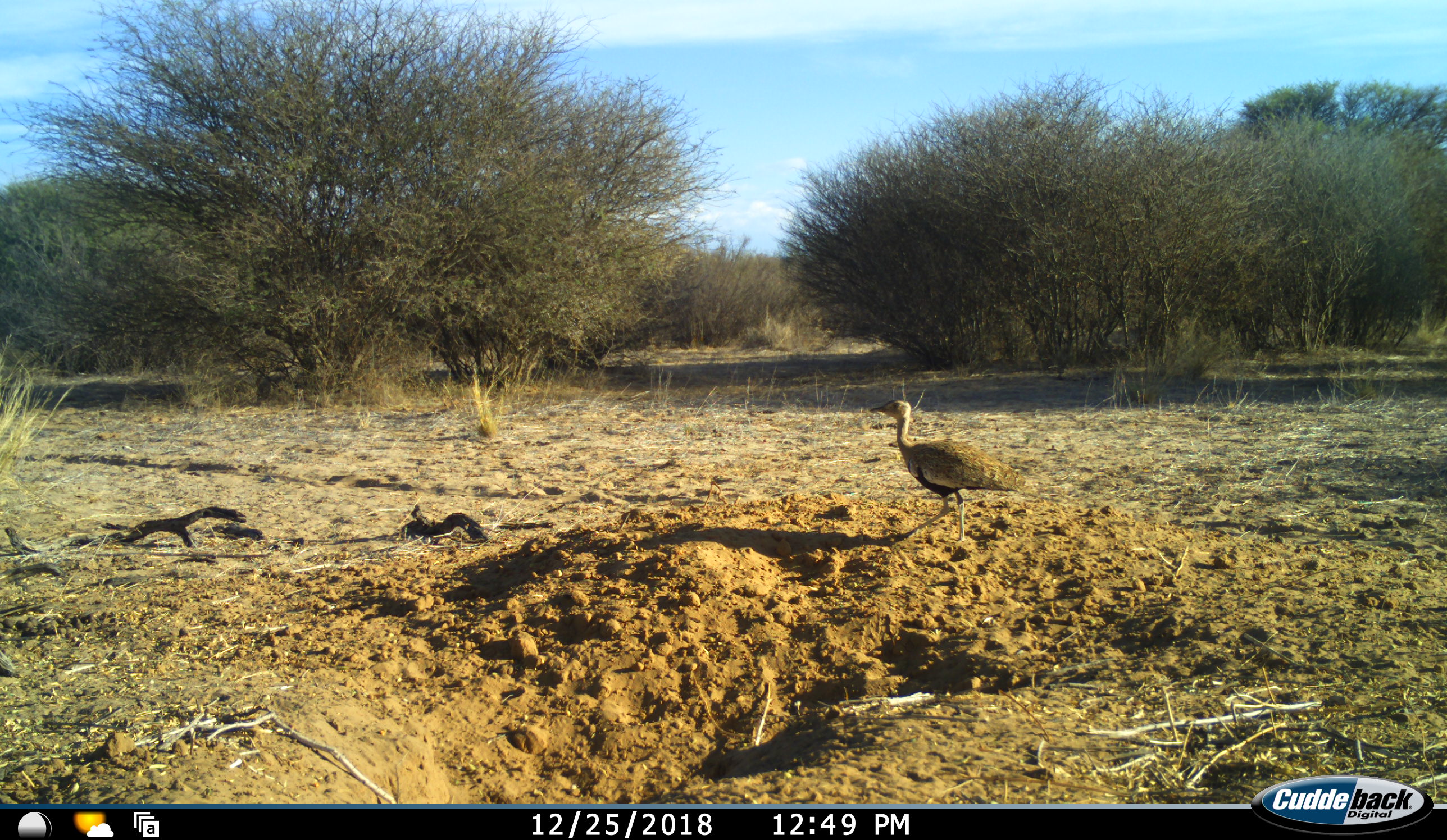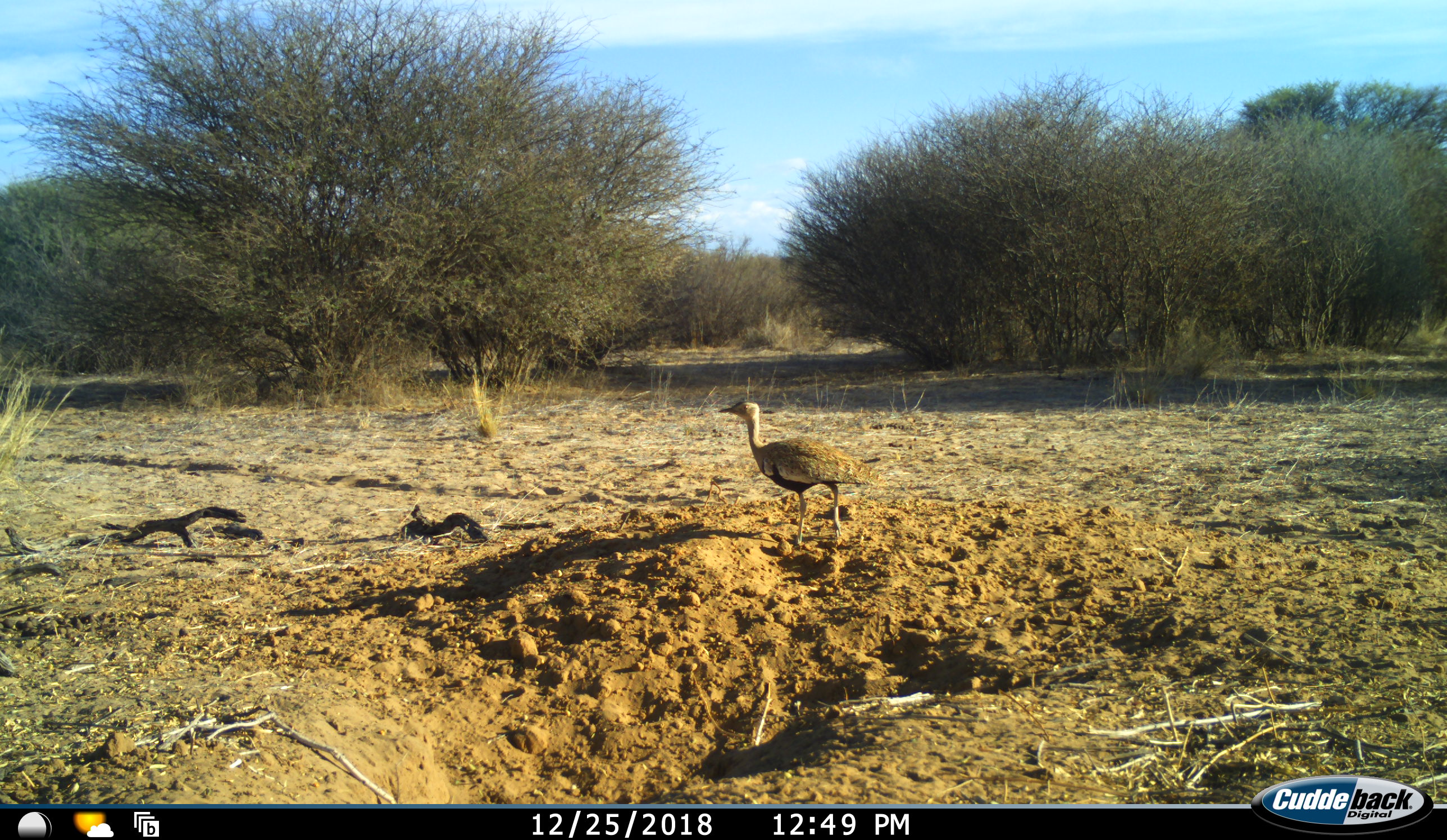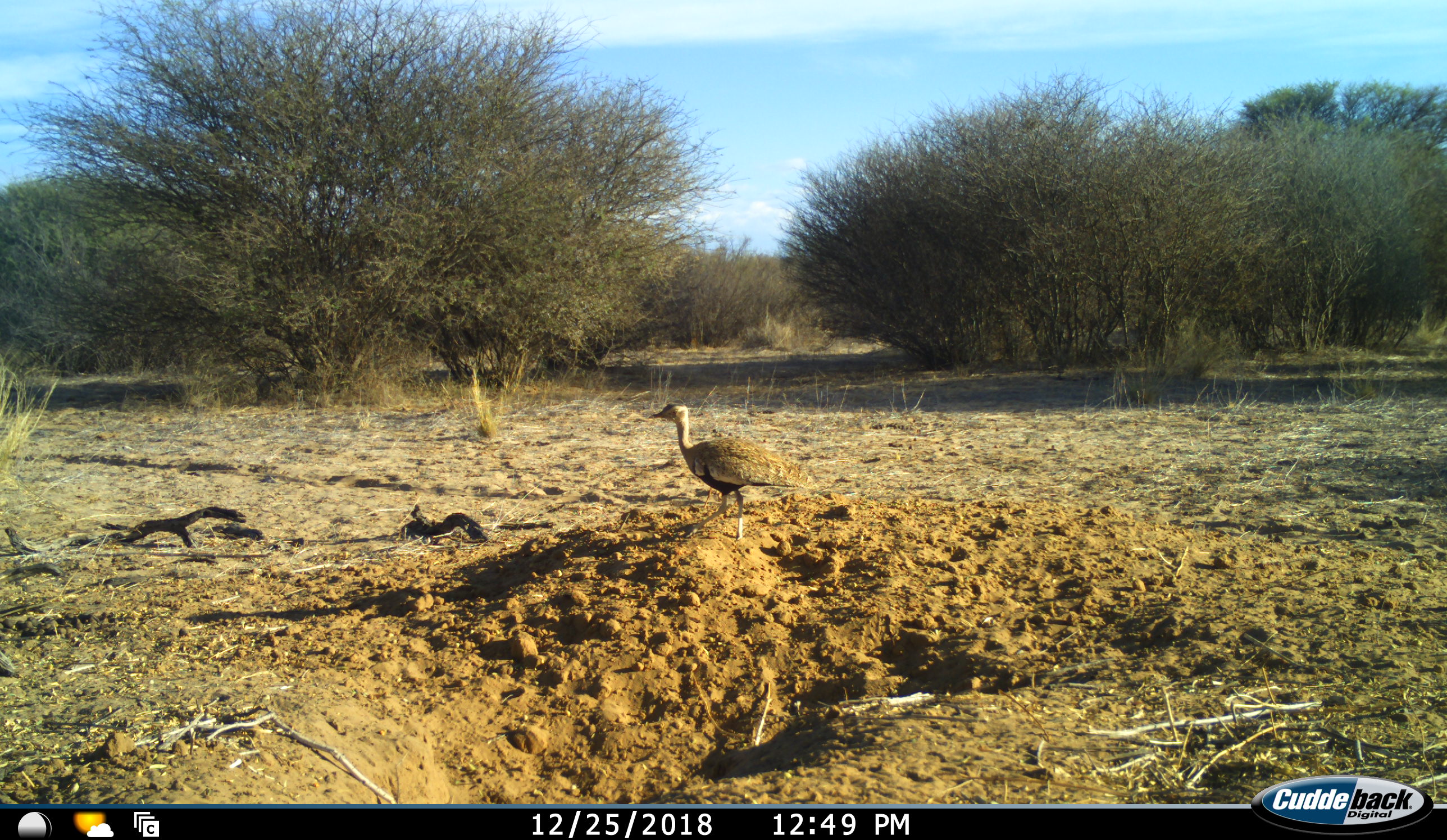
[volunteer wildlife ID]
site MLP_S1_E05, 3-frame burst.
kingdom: Animalia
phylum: Chordata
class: Aves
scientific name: Aves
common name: bird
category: birdother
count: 1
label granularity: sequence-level